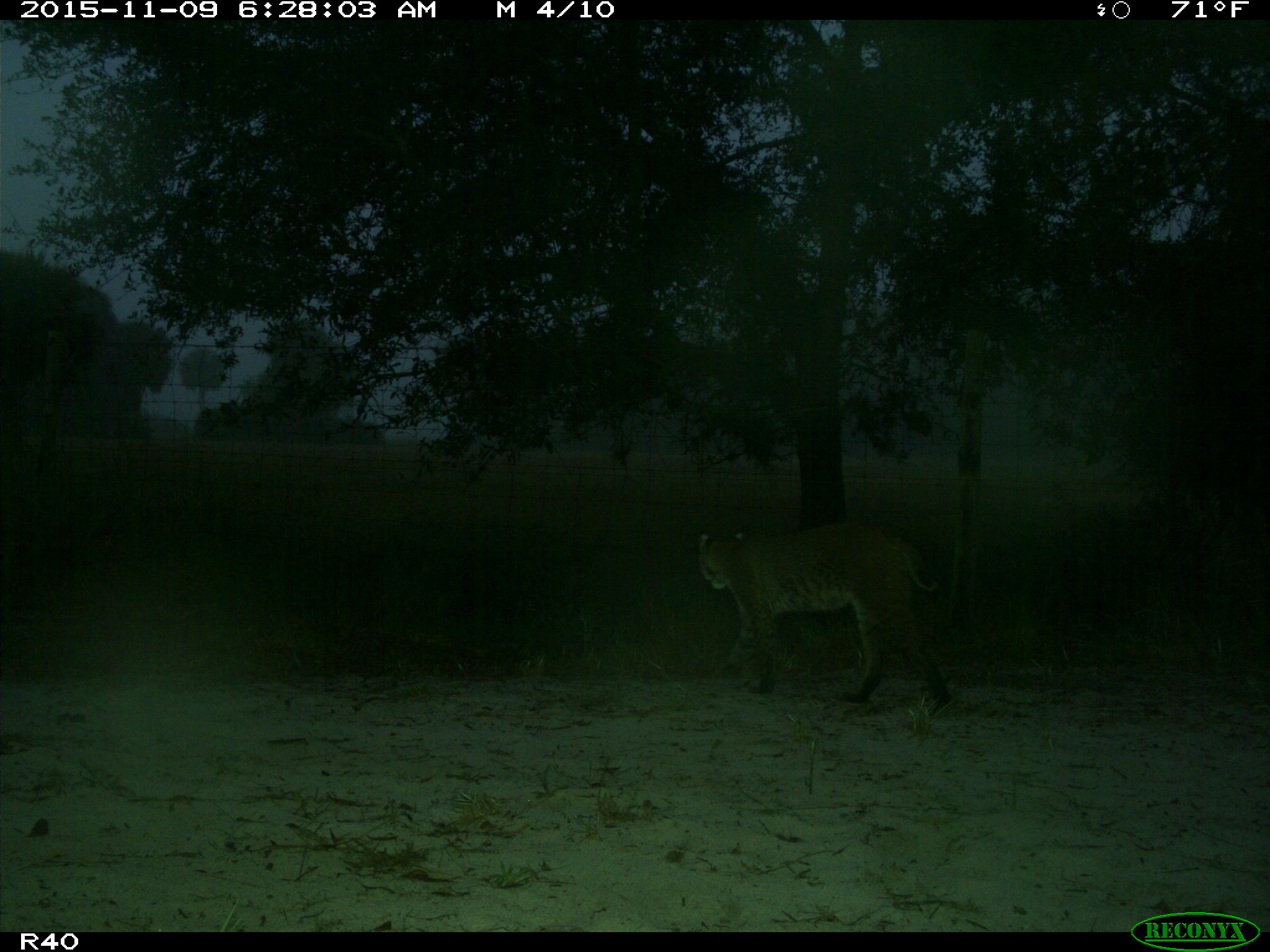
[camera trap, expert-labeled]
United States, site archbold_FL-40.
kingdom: Animalia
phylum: Chordata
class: Mammalia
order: Carnivora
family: Felidae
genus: Lynx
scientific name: Lynx rufus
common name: bobcat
Lynx rufus (bobcat).